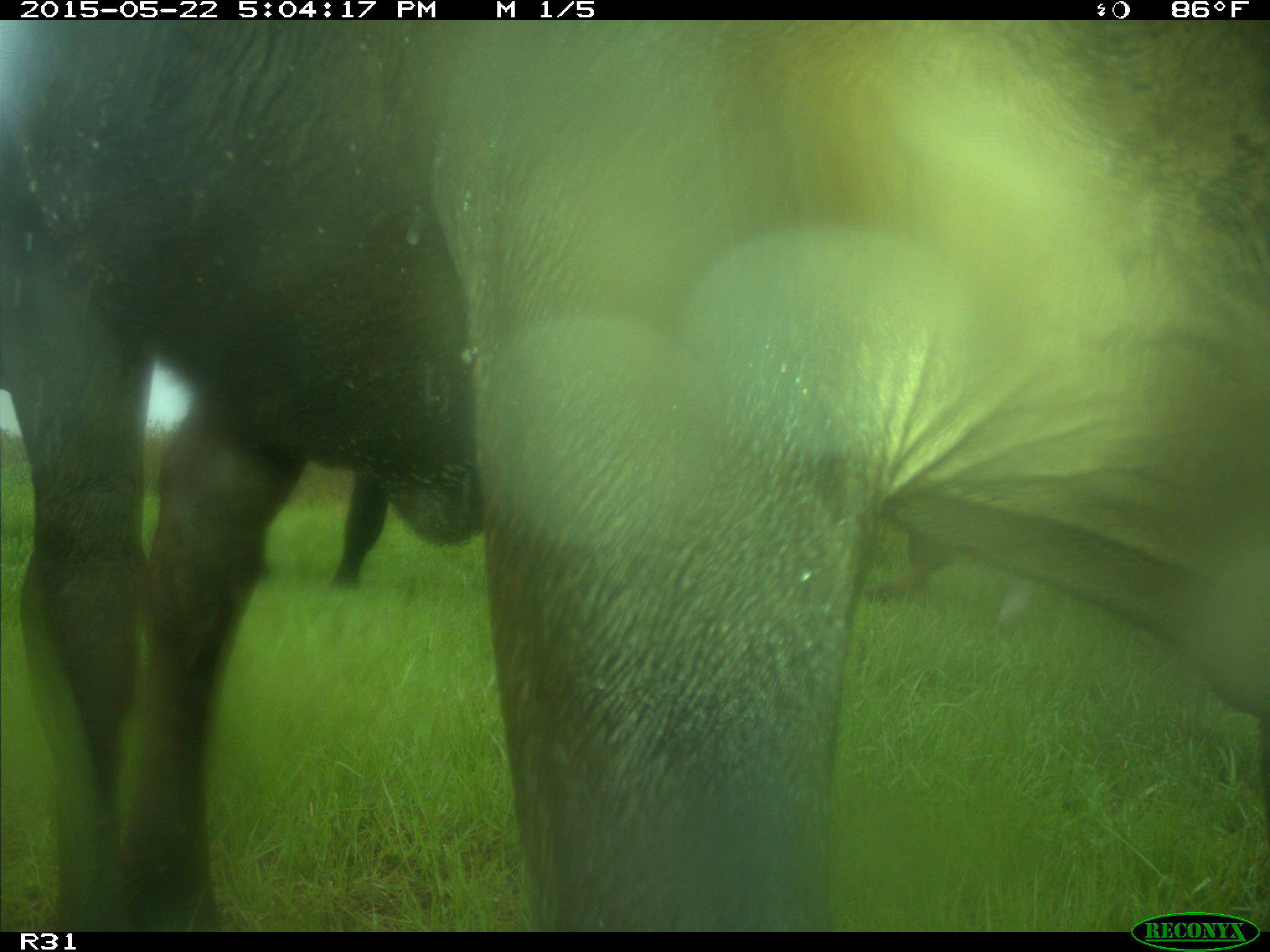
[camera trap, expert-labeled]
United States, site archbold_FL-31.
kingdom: Animalia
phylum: Chordata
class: Mammalia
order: Artiodactyla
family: Bovidae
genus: Bos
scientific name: Bos taurus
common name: domestic cow